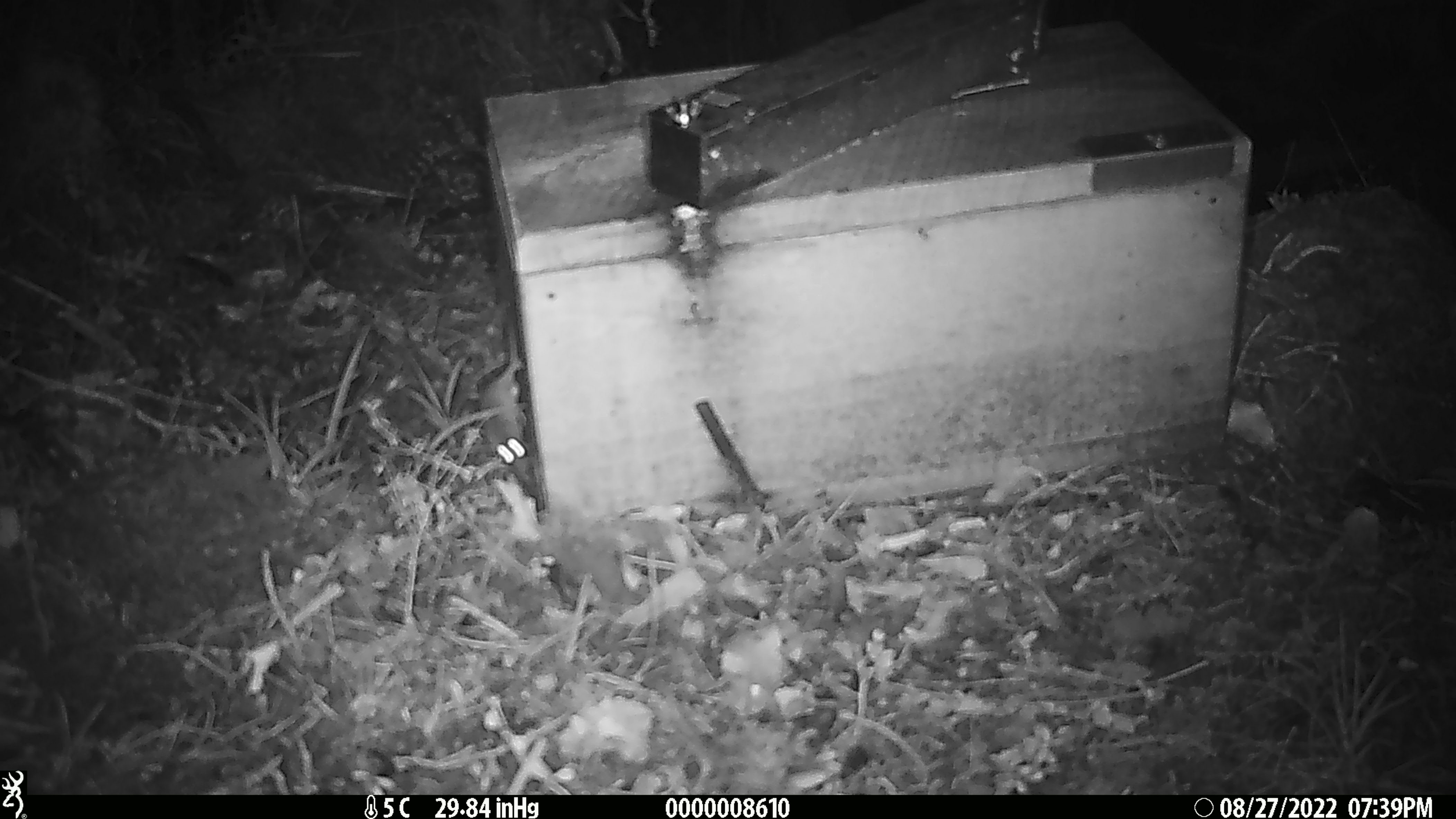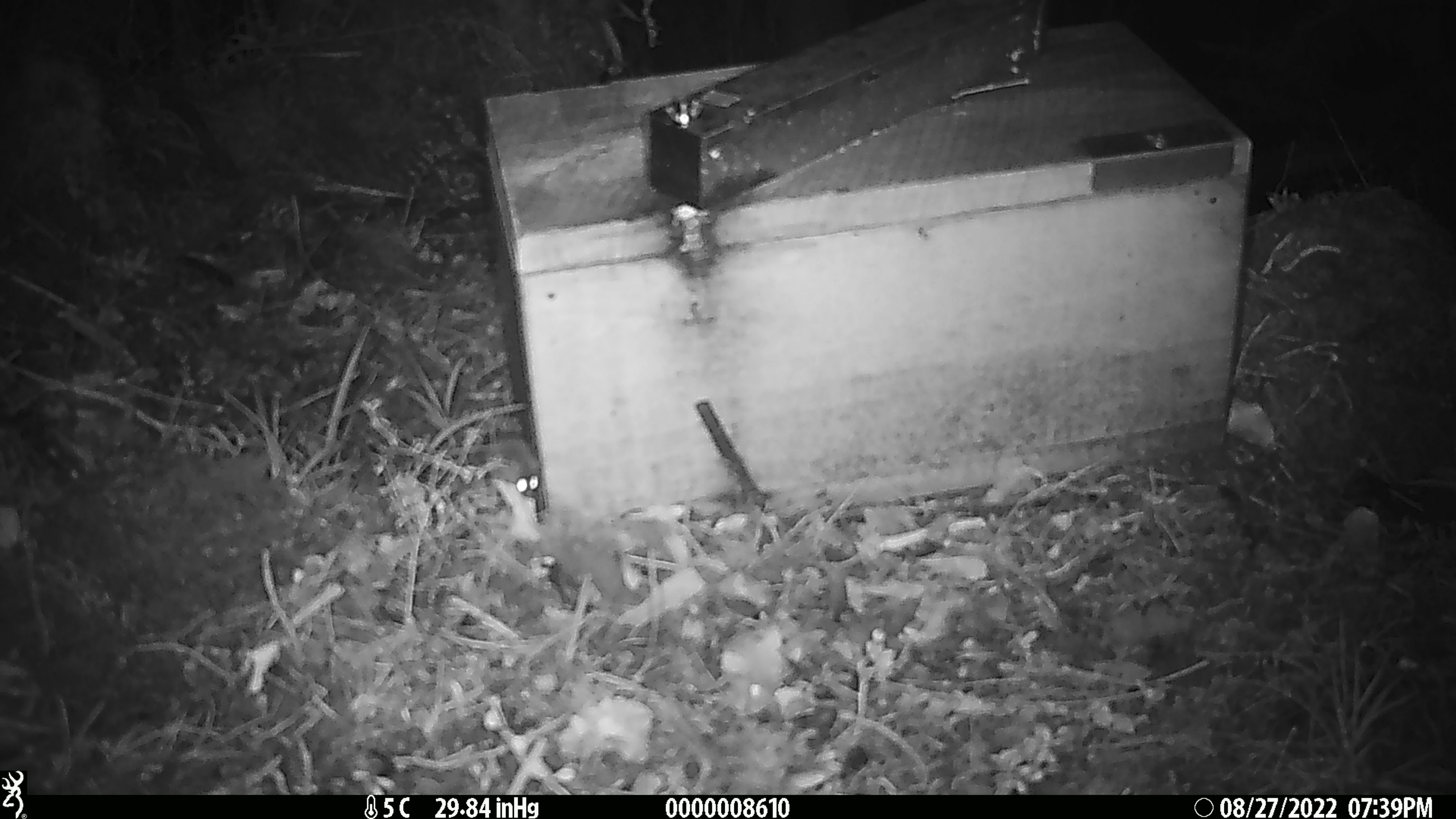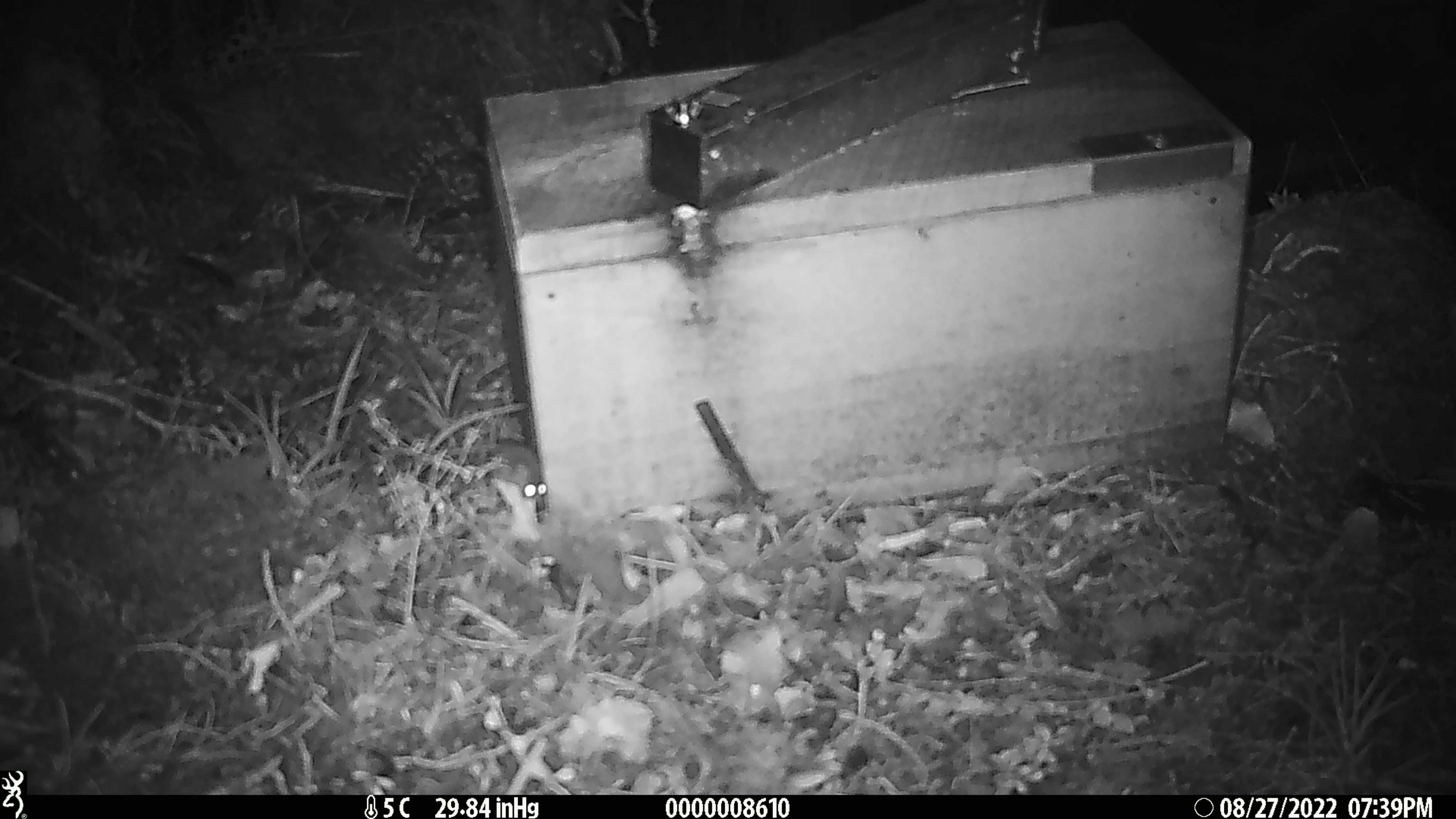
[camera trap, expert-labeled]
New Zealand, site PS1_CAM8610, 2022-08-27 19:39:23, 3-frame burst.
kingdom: Animalia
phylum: Chordata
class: Mammalia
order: Rodentia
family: Muridae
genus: Mus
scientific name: Mus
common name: mouse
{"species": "mouse (Mus)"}